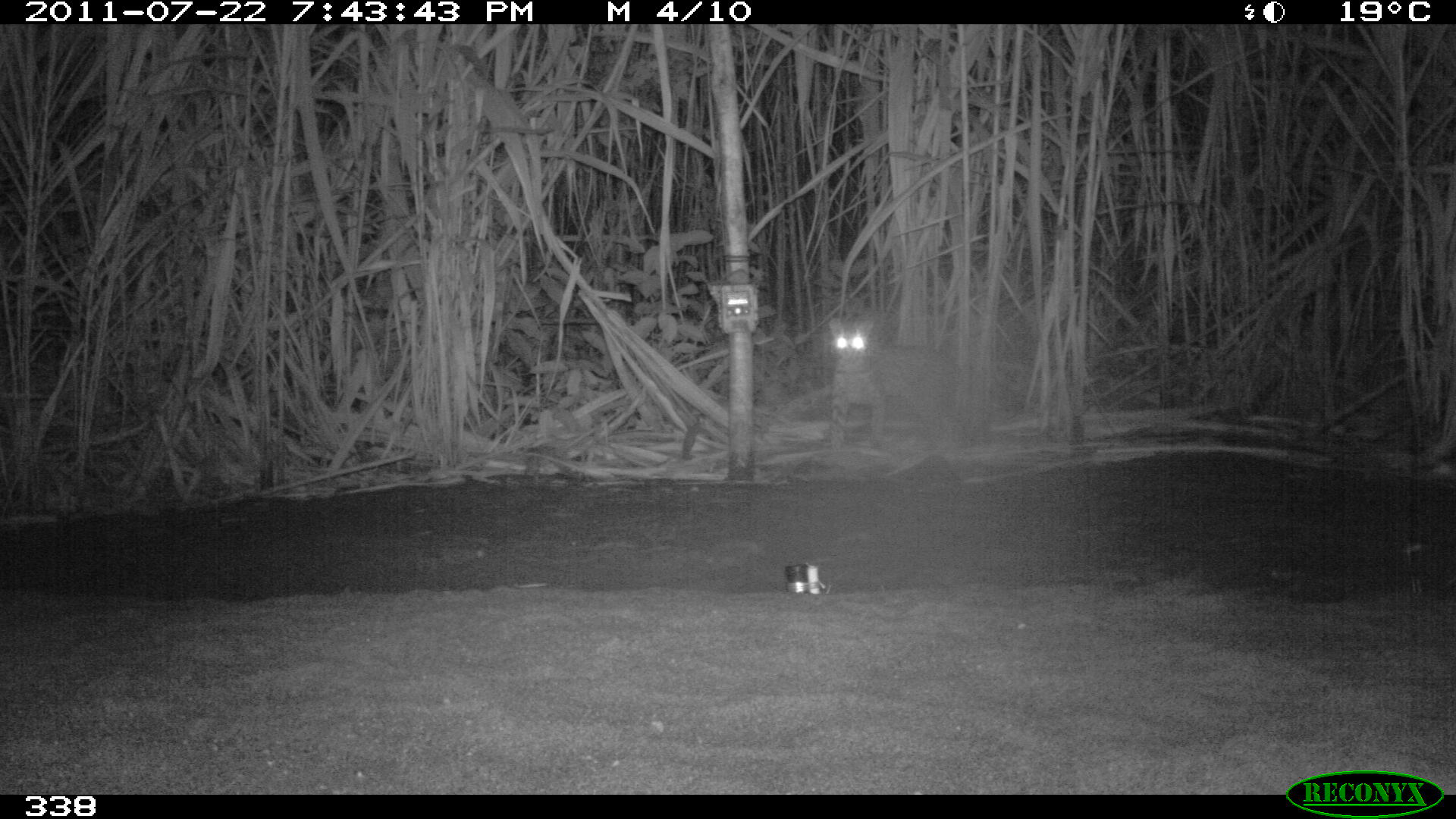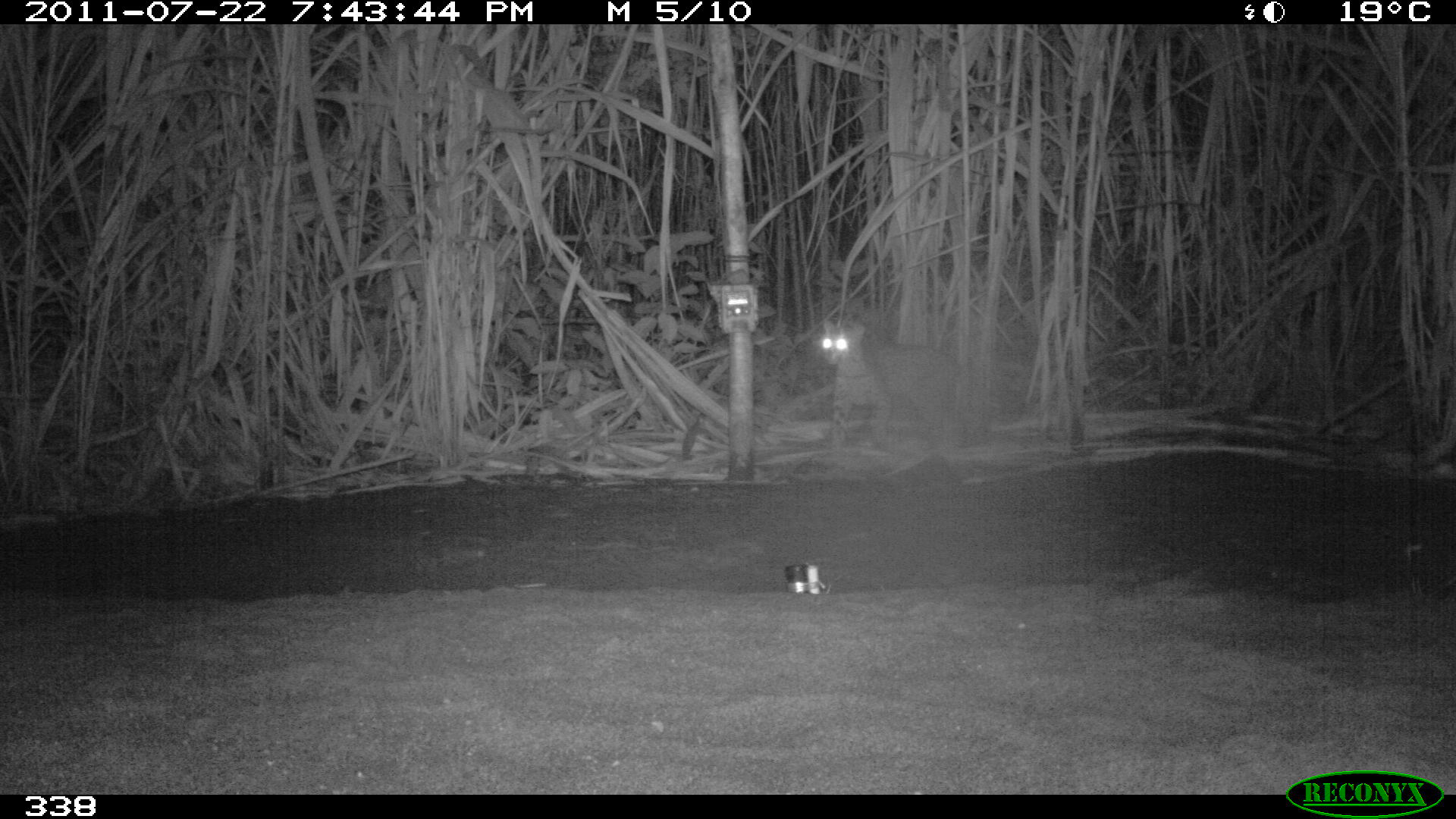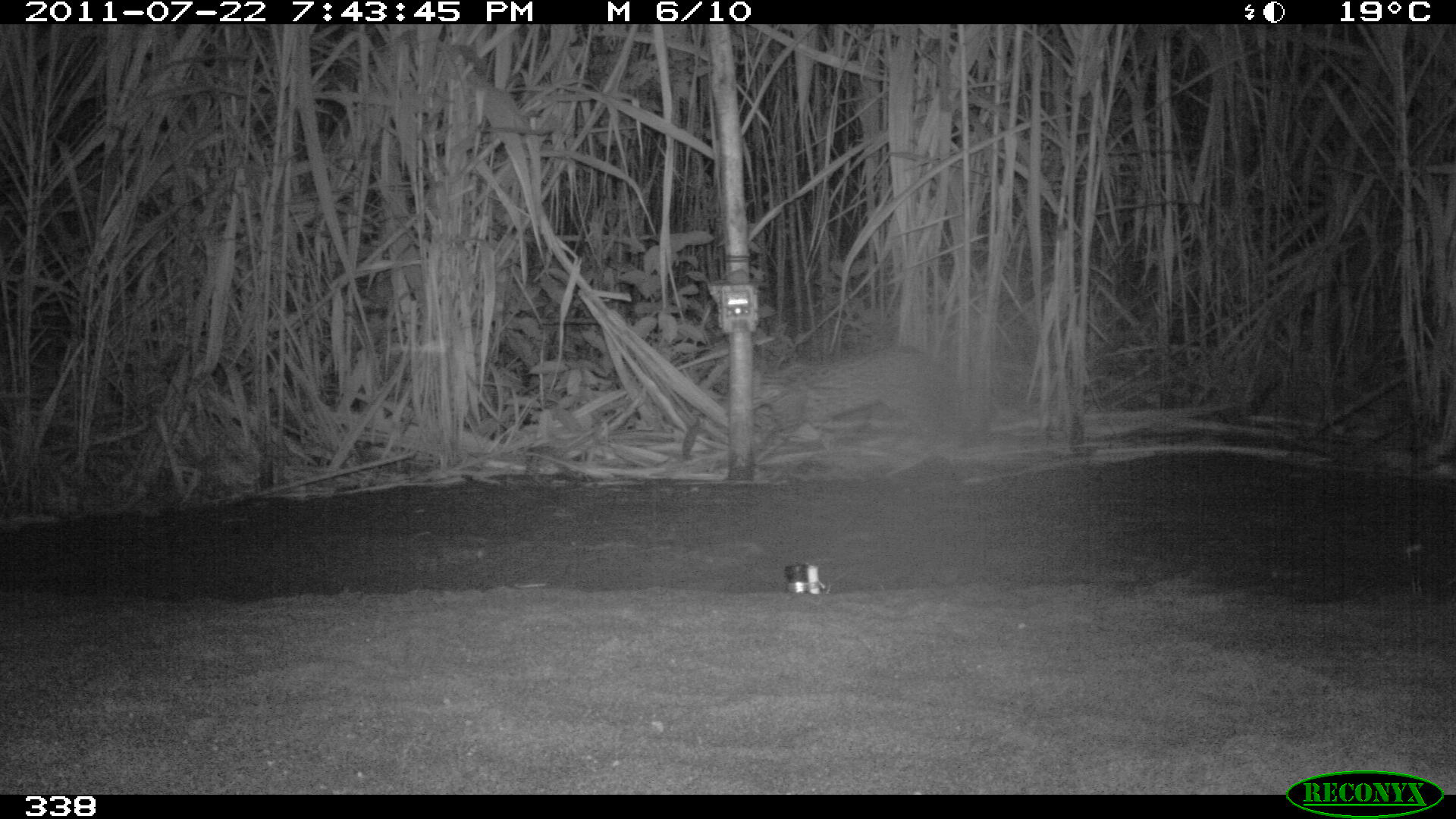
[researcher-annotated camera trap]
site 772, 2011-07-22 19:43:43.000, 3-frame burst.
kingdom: Animalia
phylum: Chordata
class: Mammalia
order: Carnivora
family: Felidae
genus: Leopardus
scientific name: Leopardus pardalis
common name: ocelot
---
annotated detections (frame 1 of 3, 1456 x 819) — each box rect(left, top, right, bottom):
leopardus pardalis: rect(827, 317, 952, 454)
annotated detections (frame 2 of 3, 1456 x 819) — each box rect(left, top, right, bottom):
leopardus pardalis: rect(818, 317, 959, 449)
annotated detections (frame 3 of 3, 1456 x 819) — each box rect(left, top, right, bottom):
leopardus pardalis: rect(714, 346, 967, 471)